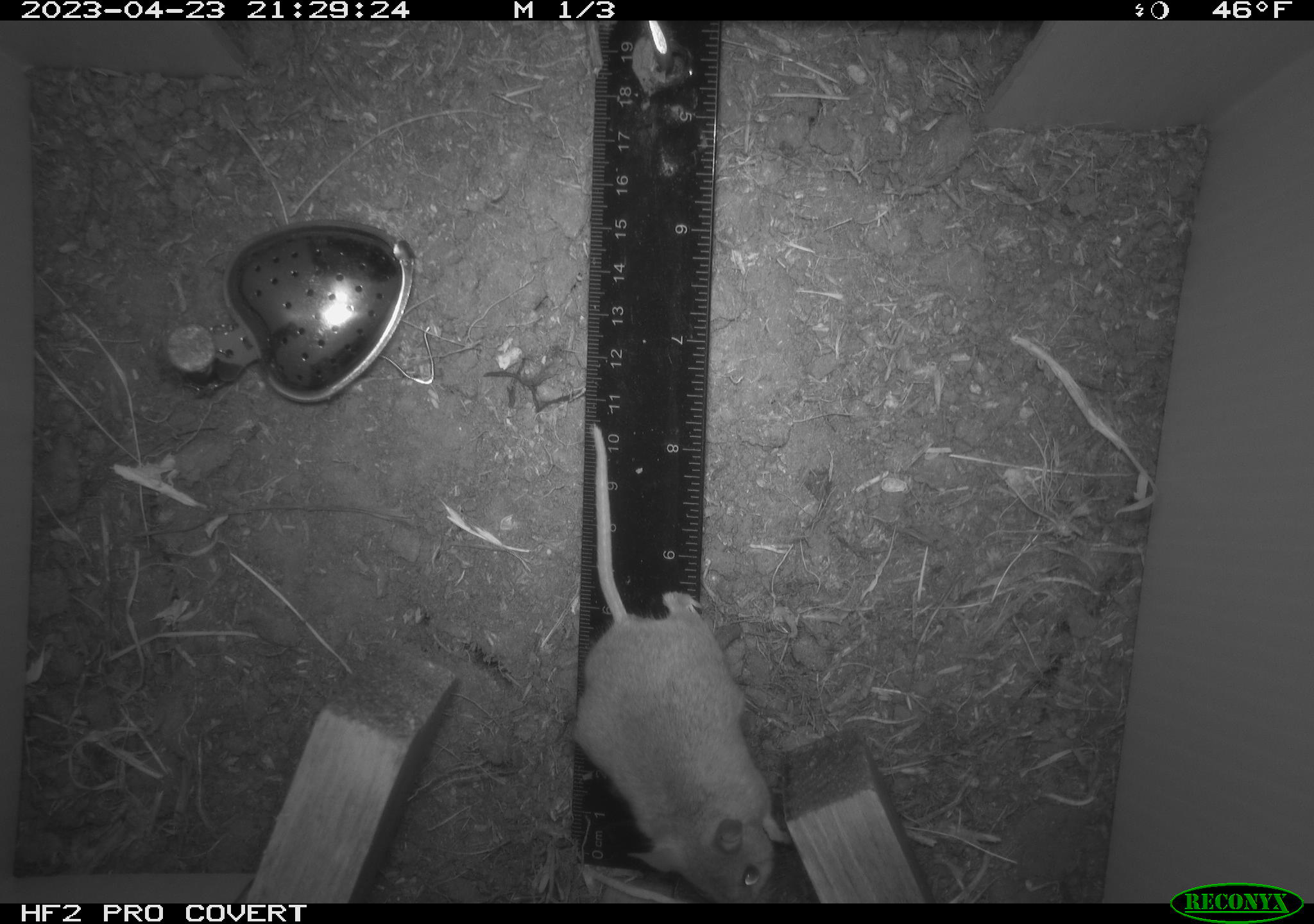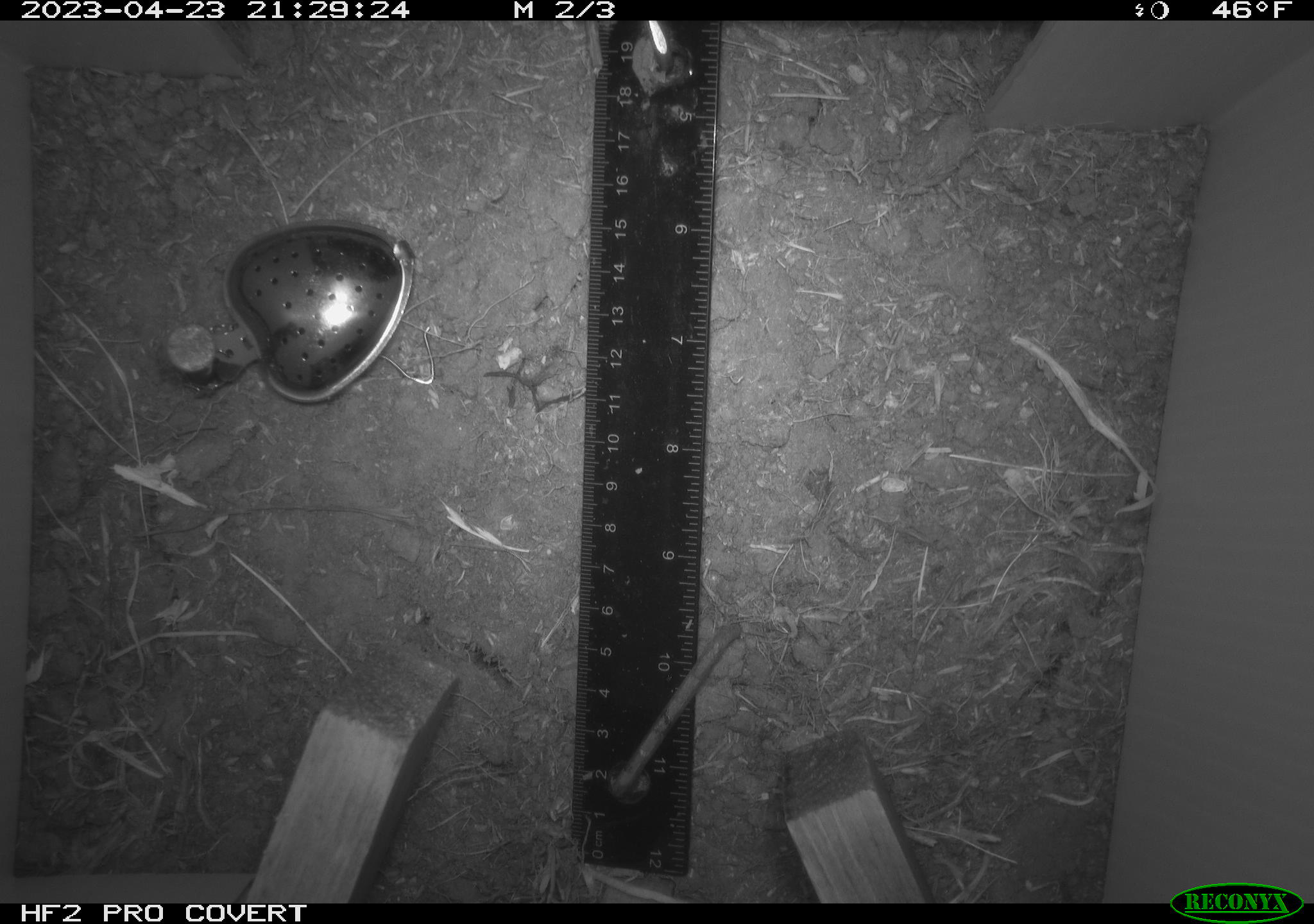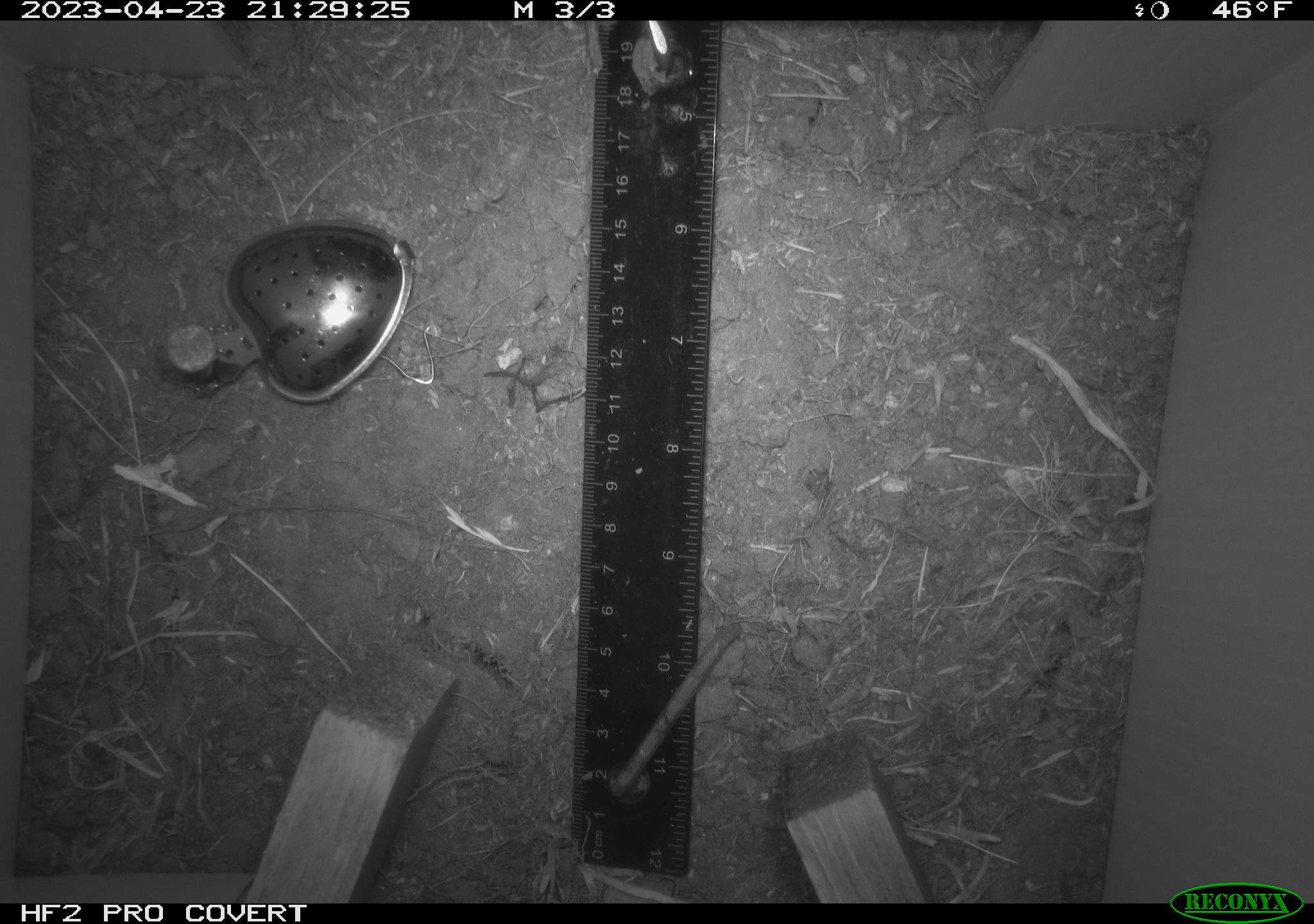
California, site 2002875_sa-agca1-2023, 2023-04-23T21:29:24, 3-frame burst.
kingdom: Animalia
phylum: Chordata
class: Mammalia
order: Rodentia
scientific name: Rodentia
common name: mouse species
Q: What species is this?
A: Mouse species (Rodentia).